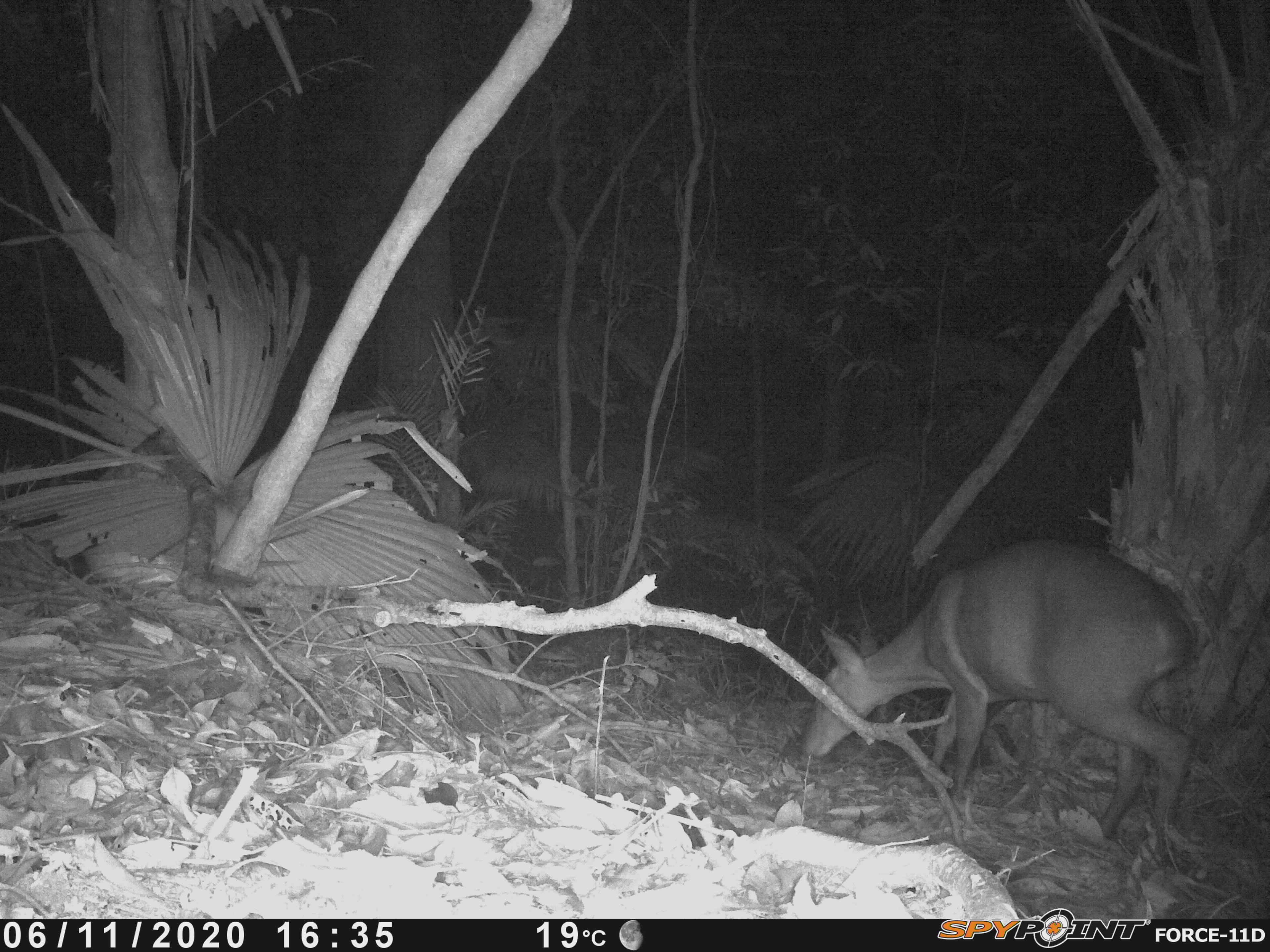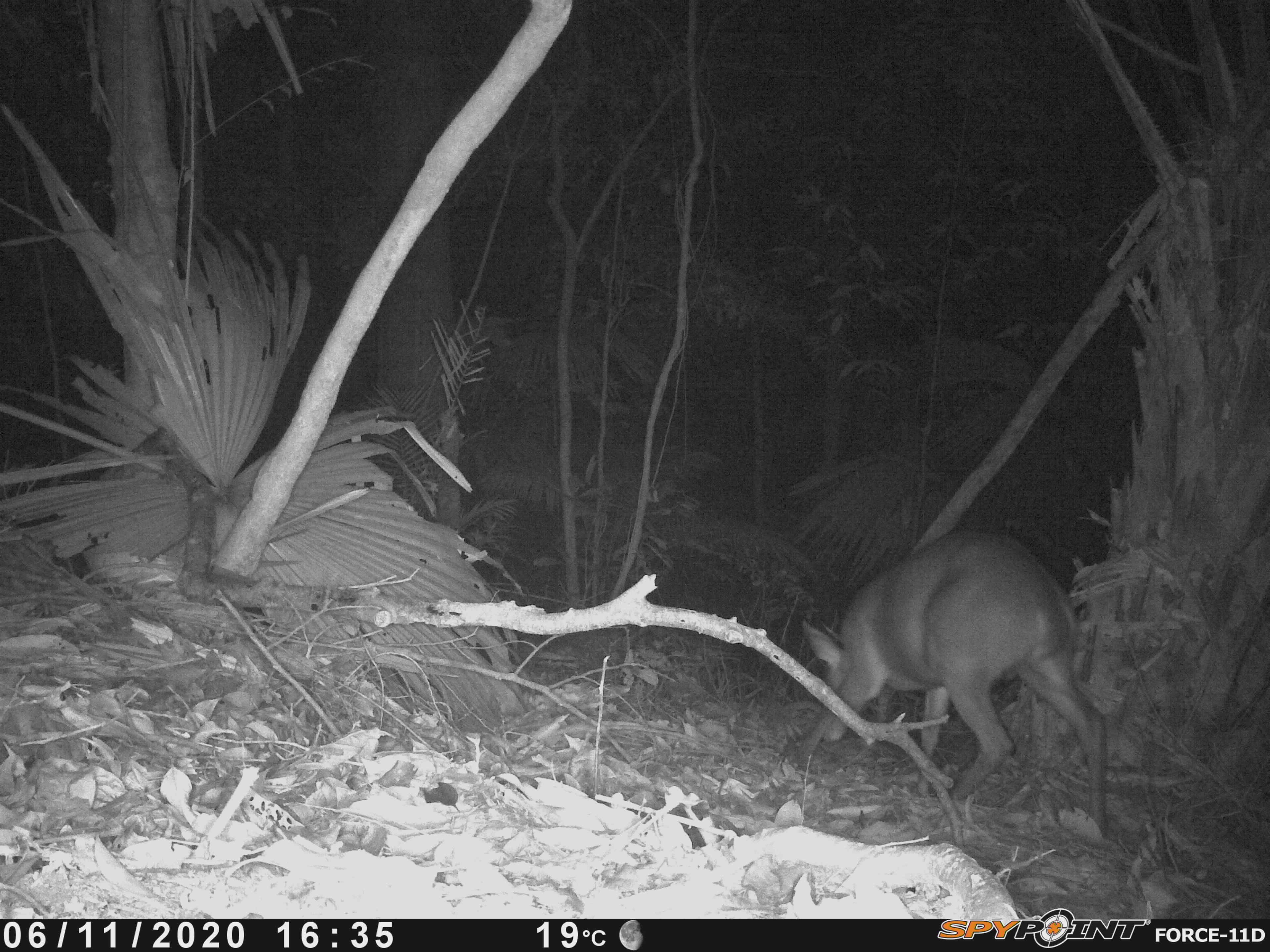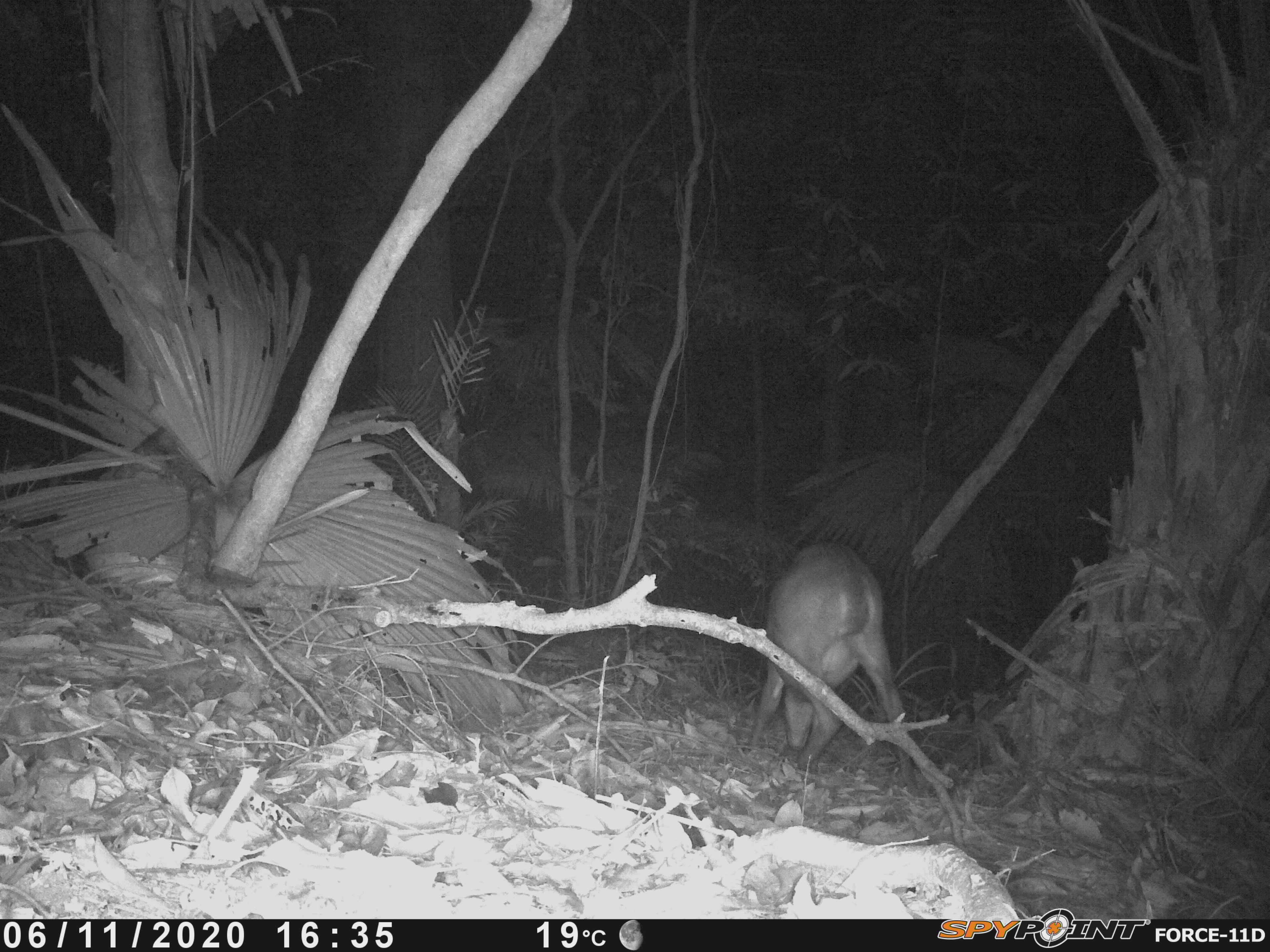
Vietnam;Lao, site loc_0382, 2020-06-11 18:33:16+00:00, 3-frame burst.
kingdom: Animalia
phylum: Chordata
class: Mammalia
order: Artiodactyla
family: Cervidae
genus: Muntiacus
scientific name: Muntiacus vuquangensis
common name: large-antlered muntjac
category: large antlered muntjac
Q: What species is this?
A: Large antlered muntjac (large-antlered muntjac) (Muntiacus vuquangensis).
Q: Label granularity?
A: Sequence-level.